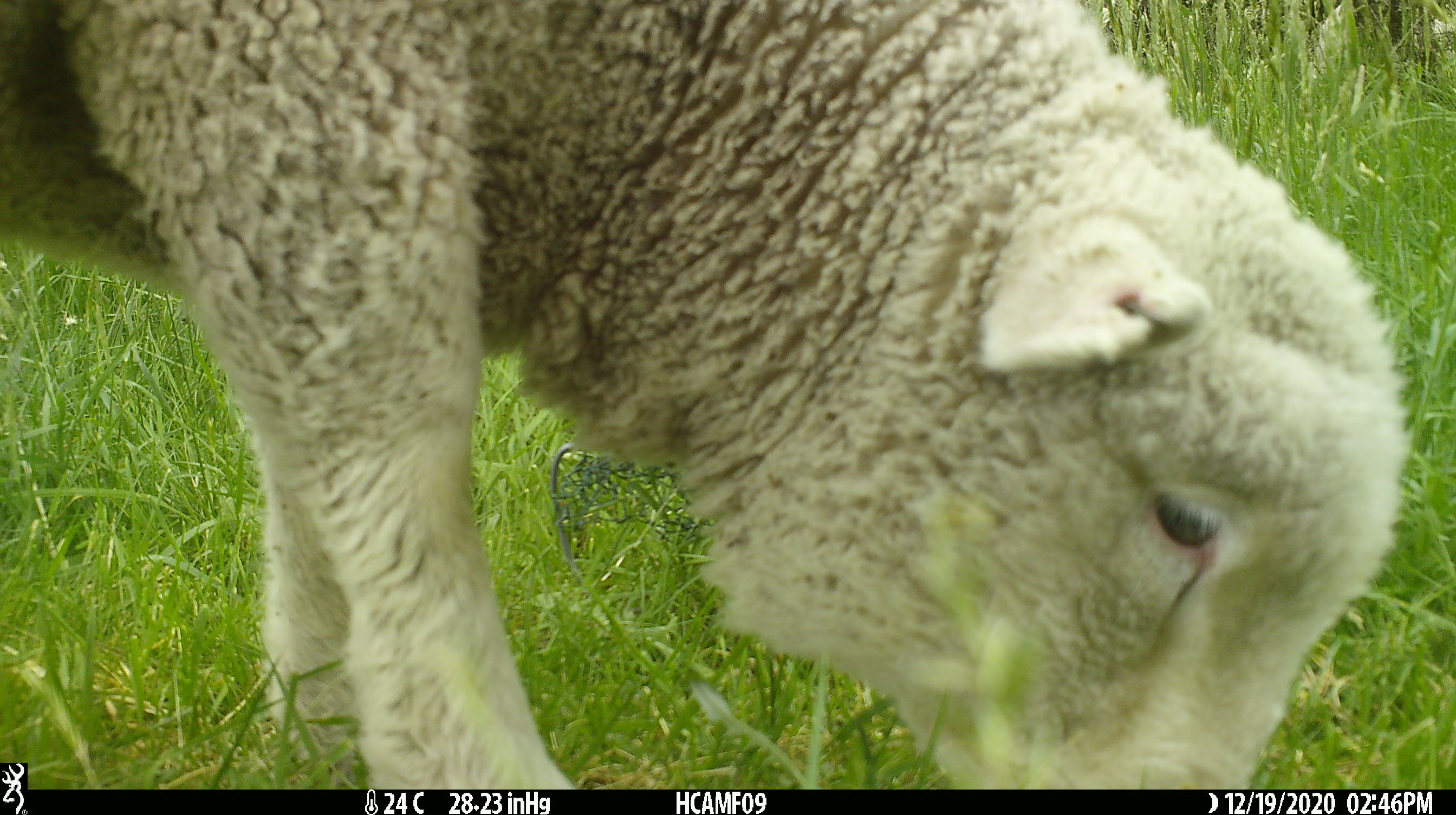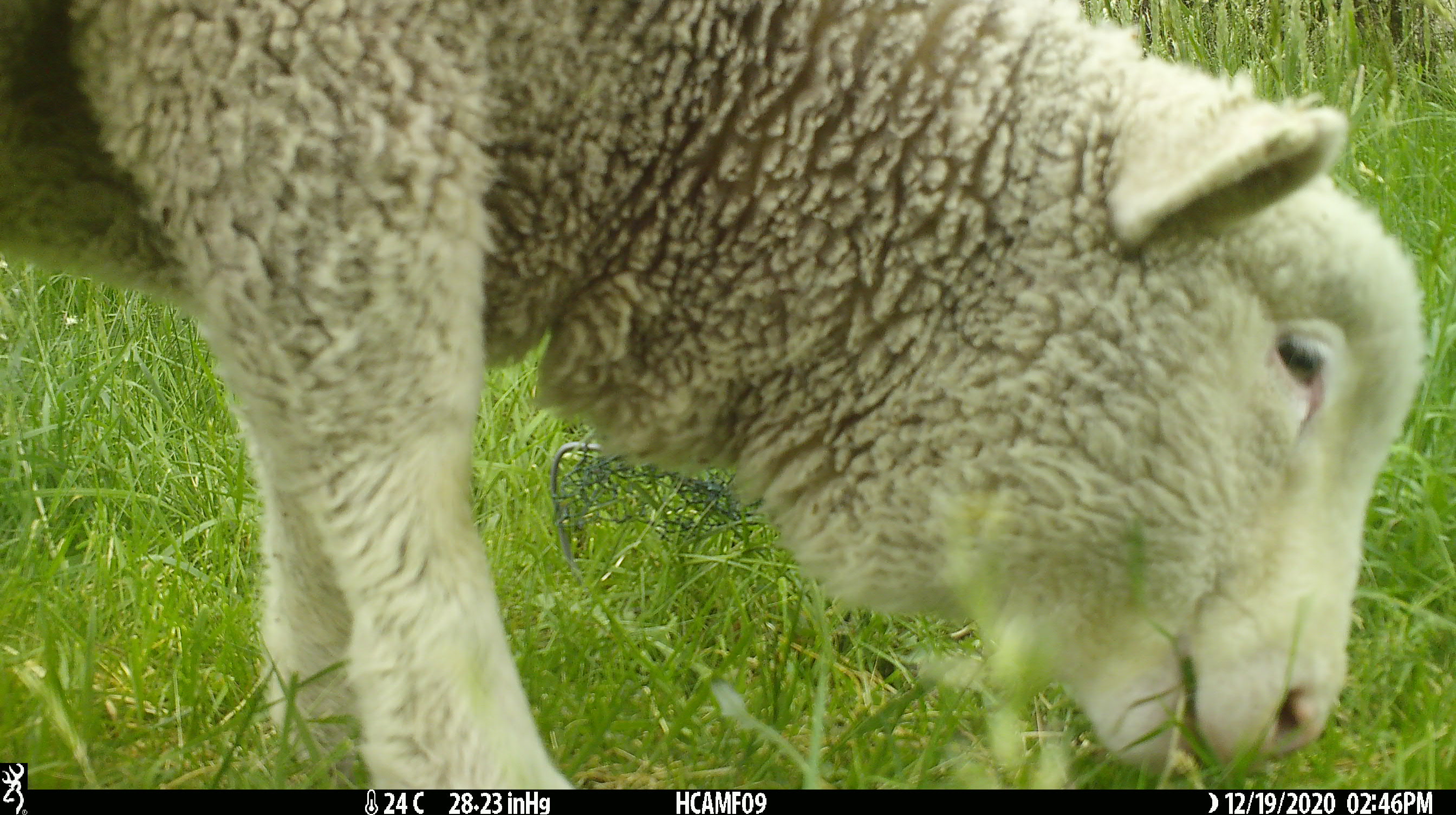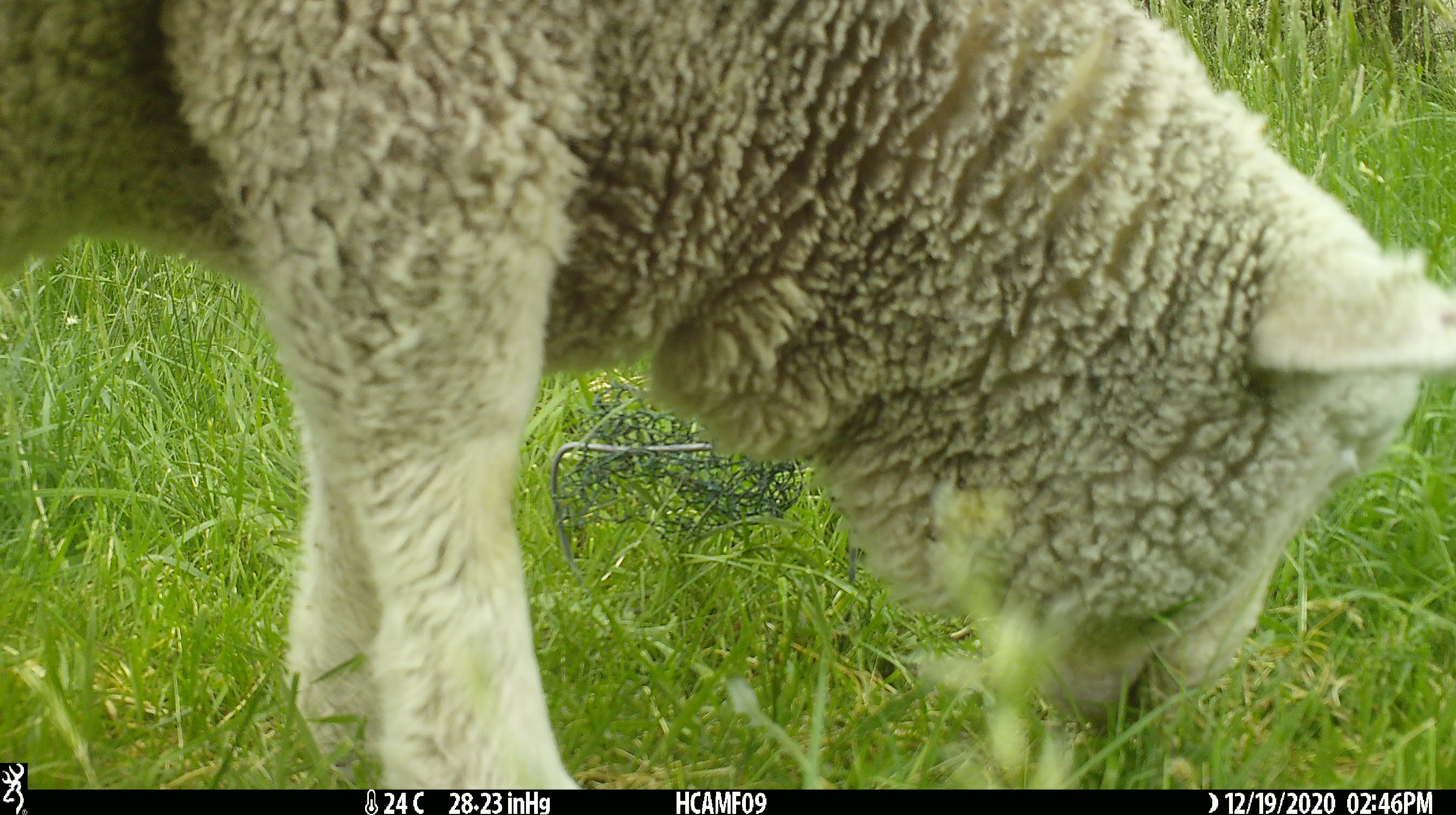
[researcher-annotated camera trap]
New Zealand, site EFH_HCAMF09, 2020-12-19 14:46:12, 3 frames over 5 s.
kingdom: Animalia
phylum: Chordata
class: Mammalia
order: Artiodactyla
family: Bovidae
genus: Ovis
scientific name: Ovis aries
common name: domestic sheep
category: sheep